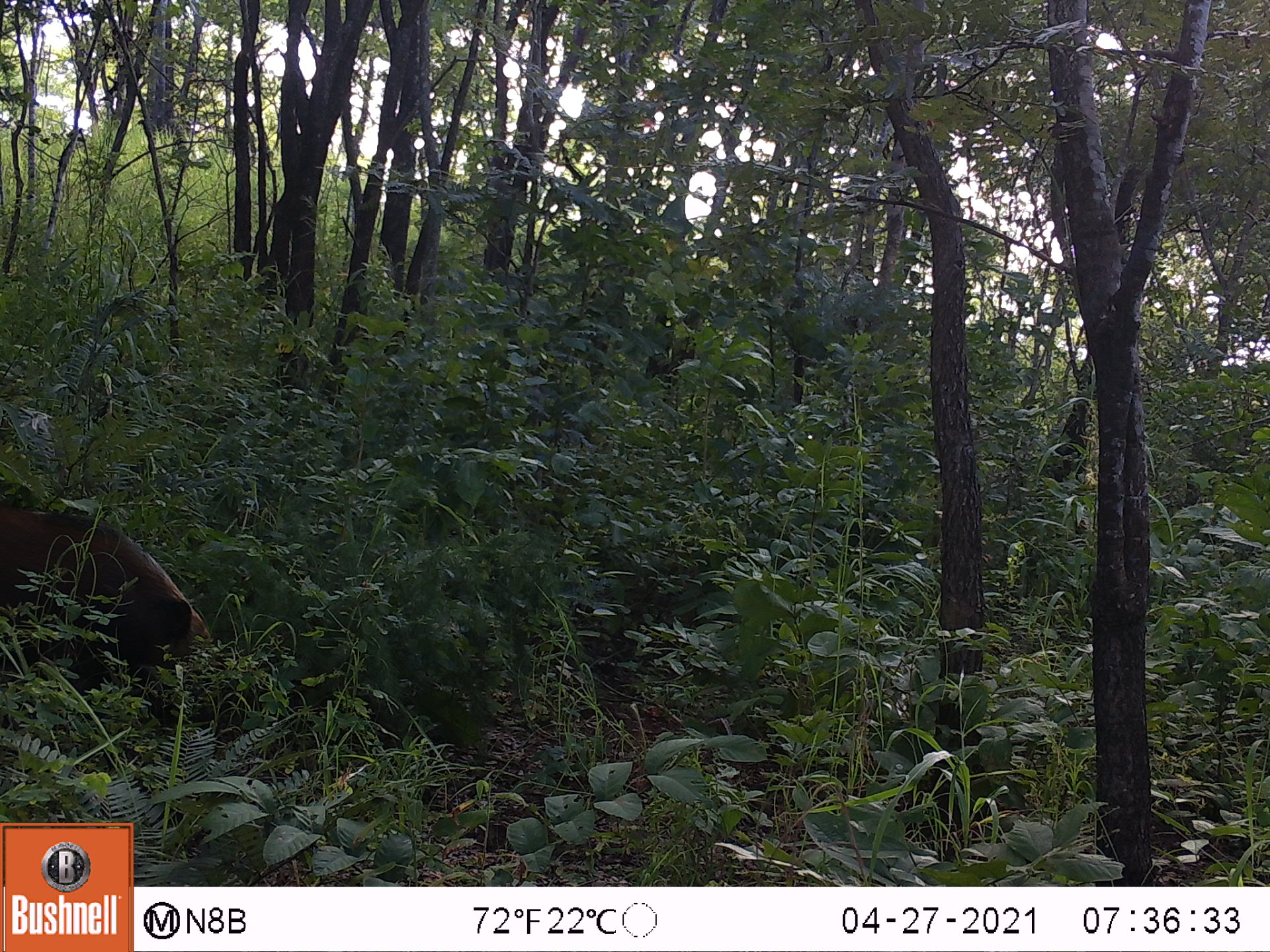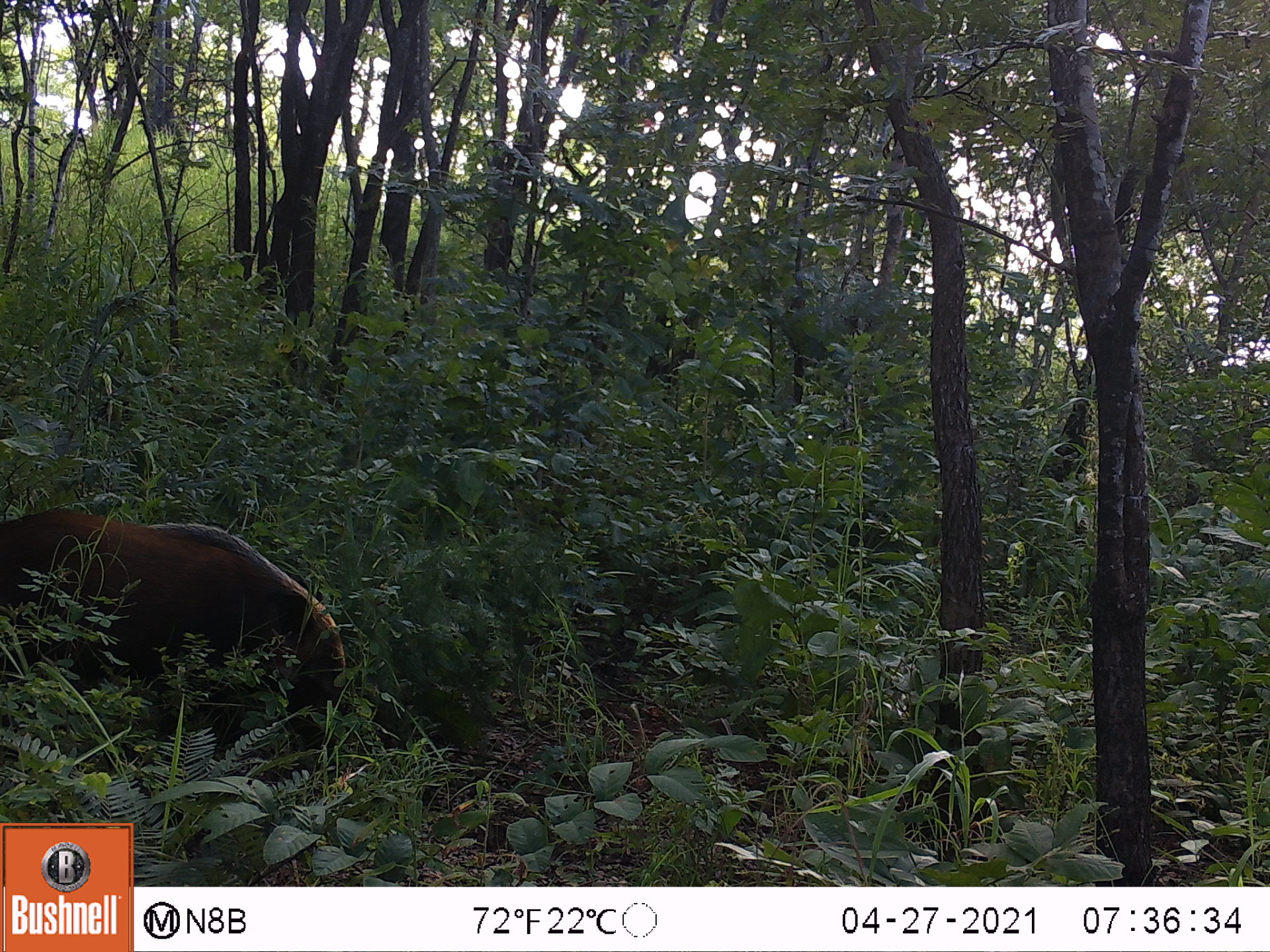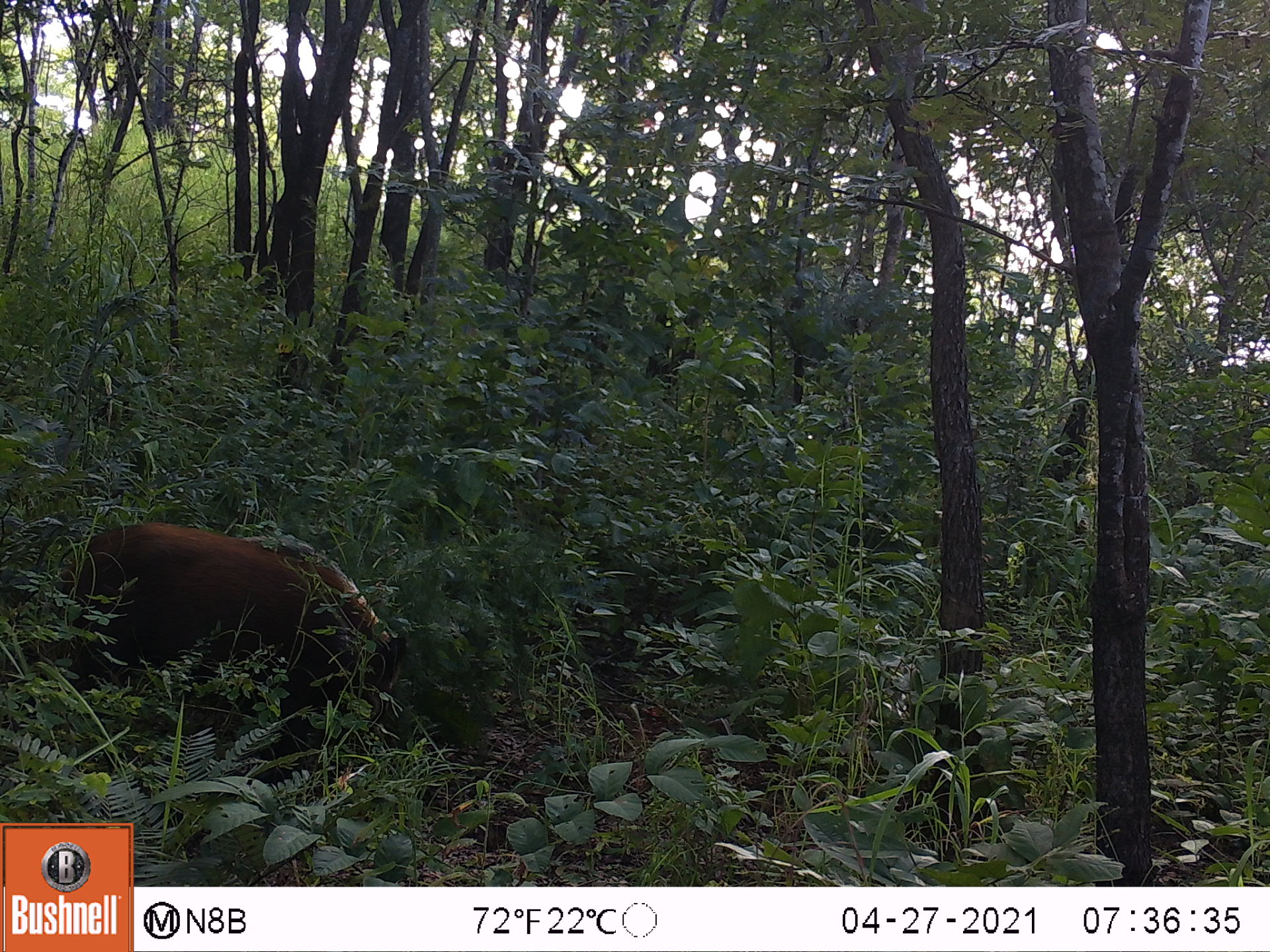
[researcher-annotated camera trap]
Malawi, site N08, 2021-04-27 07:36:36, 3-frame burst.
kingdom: Animalia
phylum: Chordata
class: Mammalia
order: Artiodactyla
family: Suidae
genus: Potamochoerus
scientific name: Potamochoerus larvatus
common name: bushpig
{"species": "bushpig (Potamochoerus larvatus)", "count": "1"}